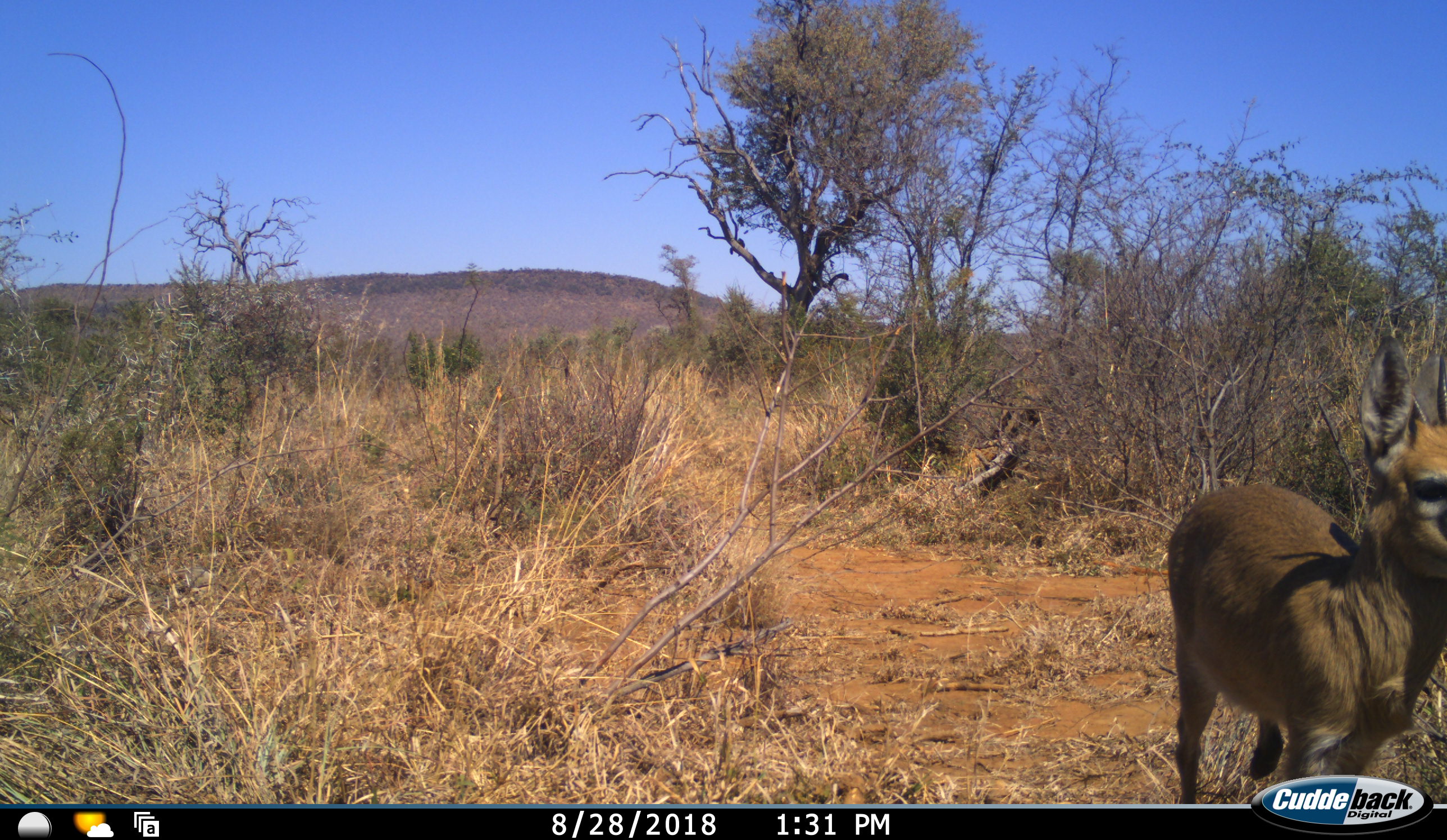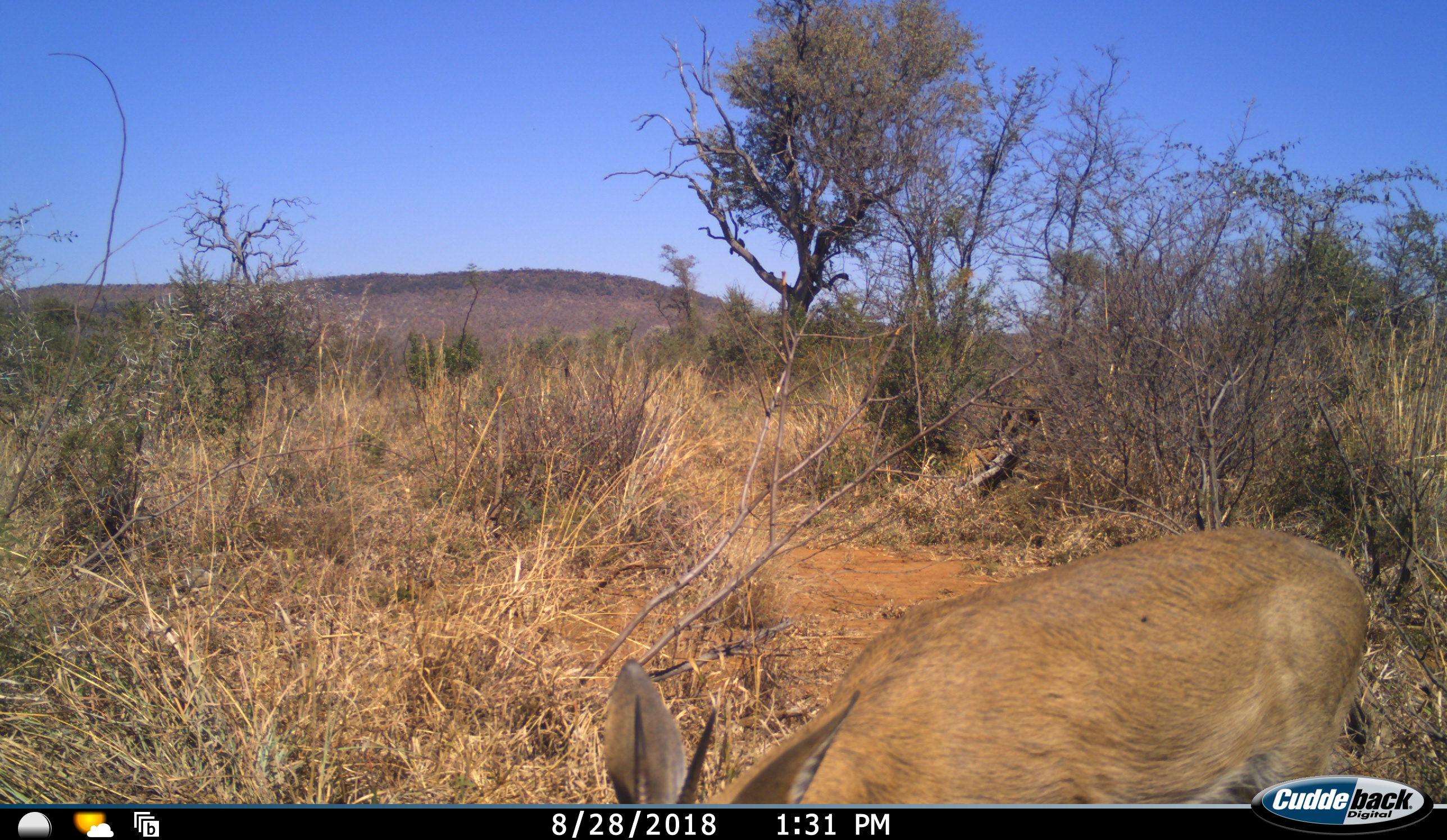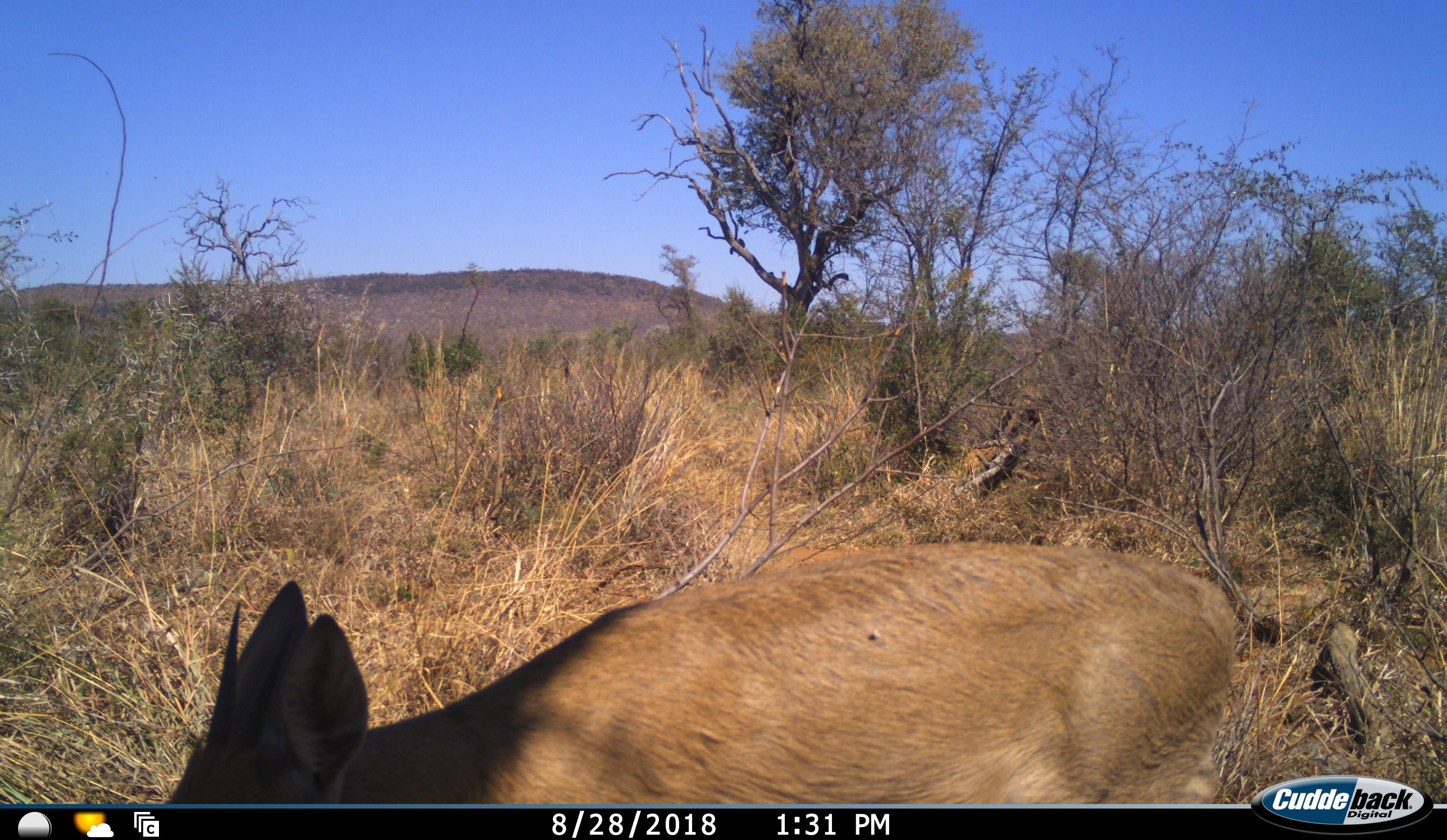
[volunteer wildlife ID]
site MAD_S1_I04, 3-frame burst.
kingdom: Animalia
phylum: Chordata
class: Mammalia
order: Artiodactyla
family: Bovidae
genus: Sylvicapra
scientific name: Sylvicapra grimmia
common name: common duiker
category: duikercommongrey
Duikercommongrey (common duiker) (Sylvicapra grimmia), count 1. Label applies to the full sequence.